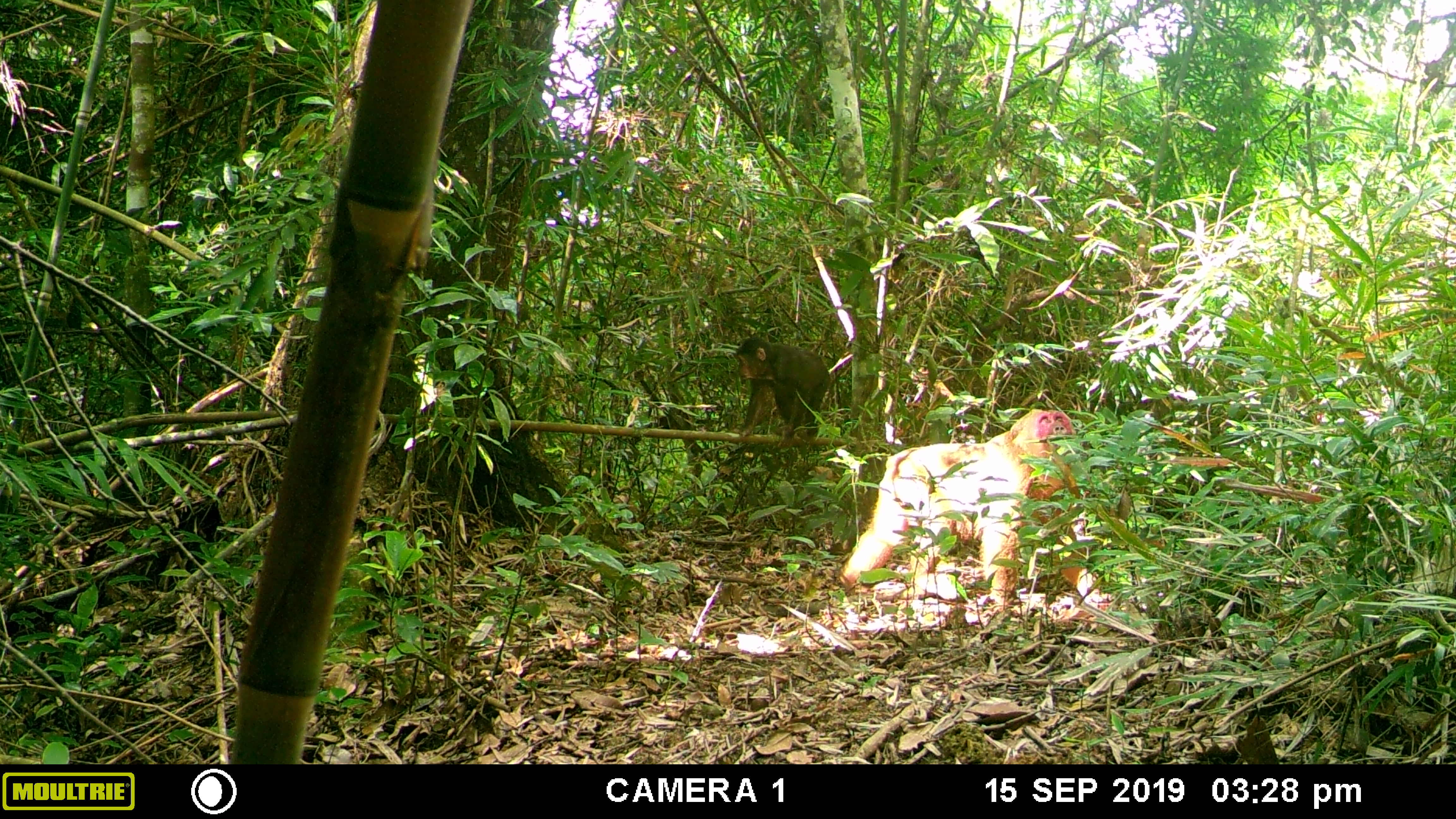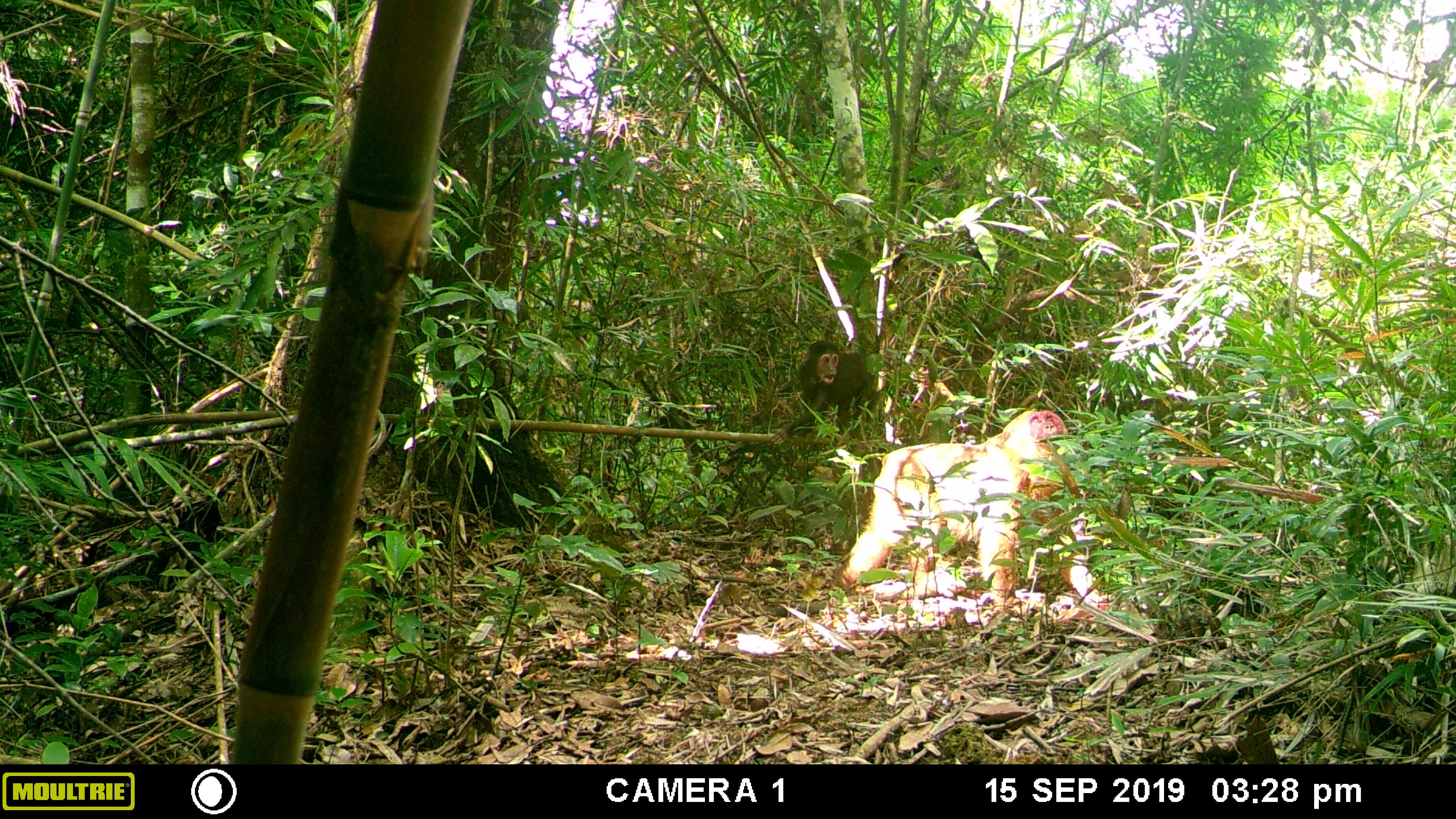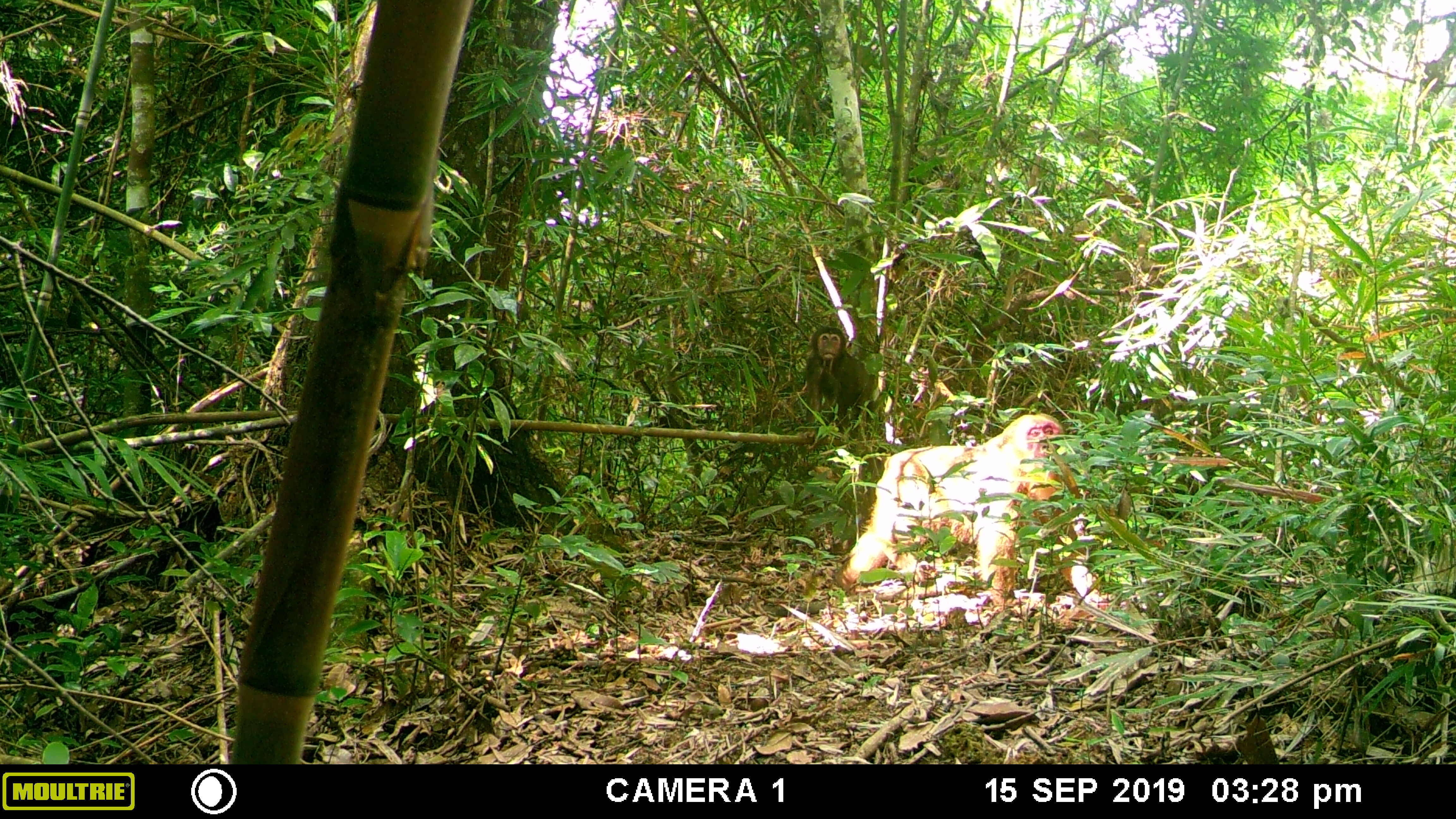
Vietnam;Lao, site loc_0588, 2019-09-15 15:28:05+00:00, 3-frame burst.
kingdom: Animalia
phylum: Chordata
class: Mammalia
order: Primates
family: Cercopithecidae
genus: Macaca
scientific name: Macaca arctoides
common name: stump-tailed macaque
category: stump tailed macaque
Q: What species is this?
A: Stump tailed macaque (stump-tailed macaque) (Macaca arctoides).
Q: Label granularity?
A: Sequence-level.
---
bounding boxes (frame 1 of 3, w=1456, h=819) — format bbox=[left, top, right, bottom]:
stump tailed macaque: bbox=[836, 405, 1118, 618]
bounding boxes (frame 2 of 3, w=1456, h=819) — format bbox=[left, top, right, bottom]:
stump tailed macaque: bbox=[836, 405, 1112, 622]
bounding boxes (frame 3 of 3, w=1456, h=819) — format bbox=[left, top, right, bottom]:
stump tailed macaque: bbox=[832, 410, 1115, 615]; bbox=[797, 325, 894, 439]